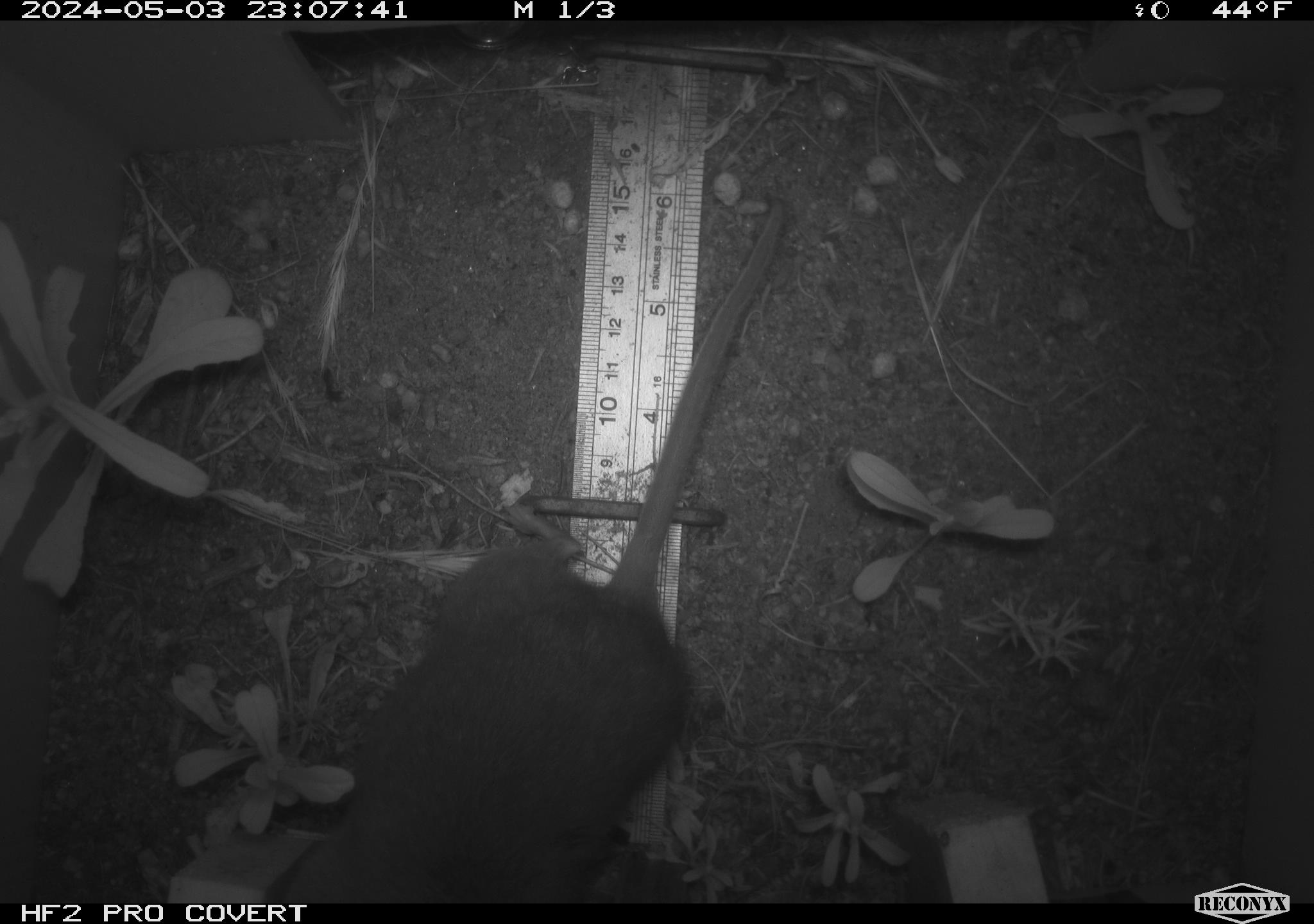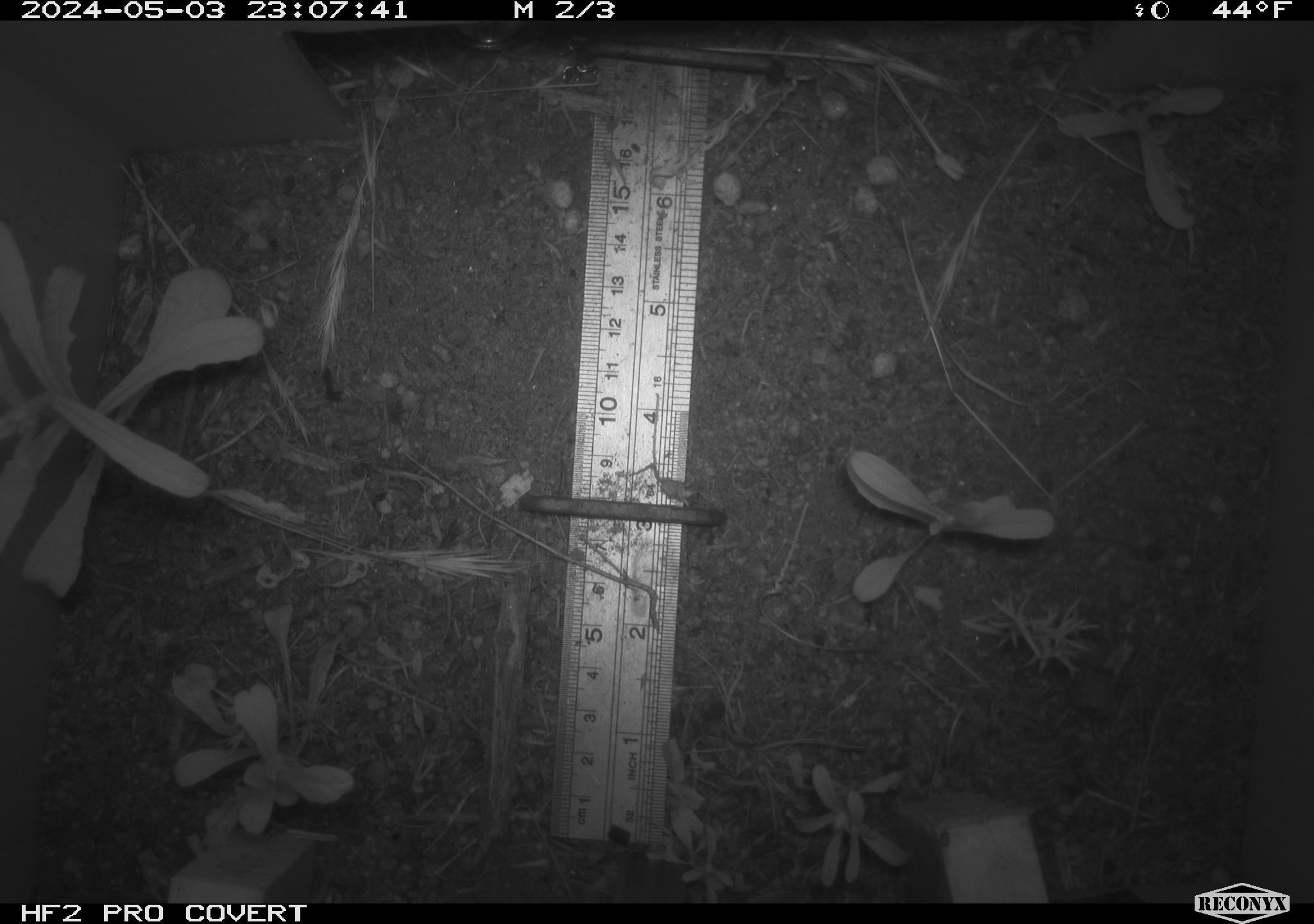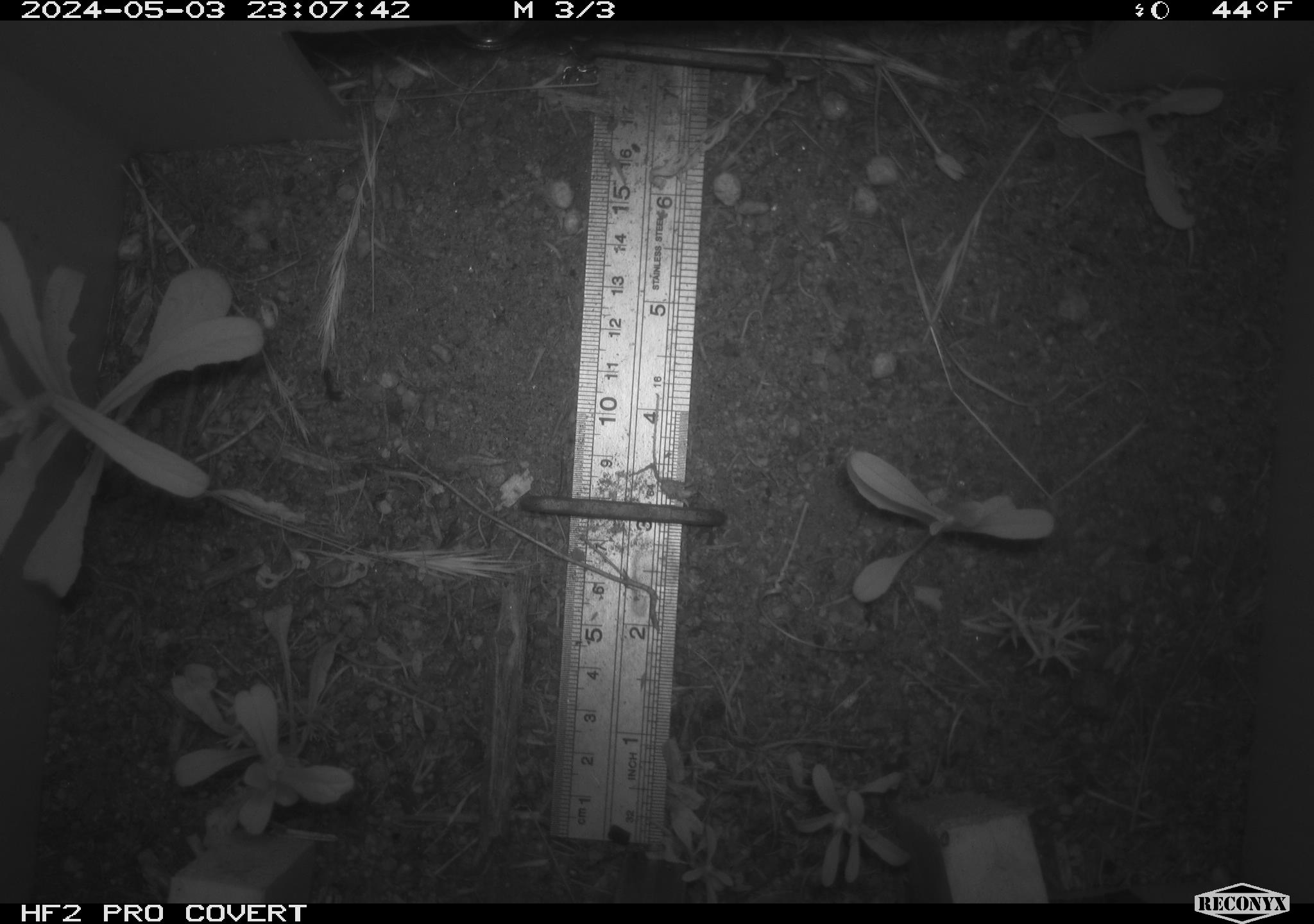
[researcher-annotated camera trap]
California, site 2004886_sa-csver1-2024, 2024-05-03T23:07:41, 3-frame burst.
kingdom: Animalia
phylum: Chordata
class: Mammalia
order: Rodentia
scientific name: Rodentia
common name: rodent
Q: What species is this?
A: Rodent (Rodentia).